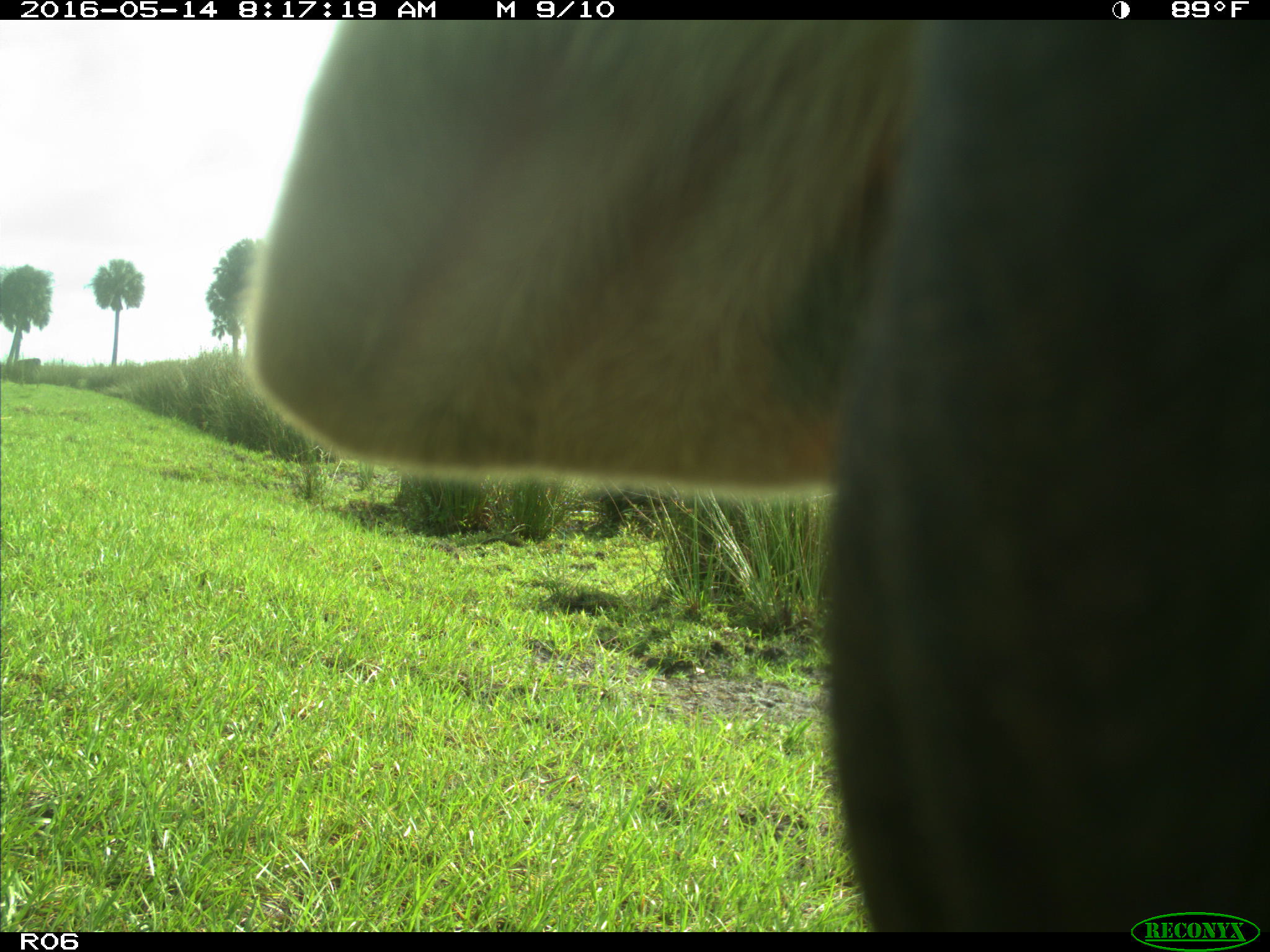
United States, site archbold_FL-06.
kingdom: Animalia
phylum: Chordata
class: Mammalia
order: Artiodactyla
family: Bovidae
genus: Bos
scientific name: Bos taurus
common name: domestic cow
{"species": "Bos taurus (domestic cow)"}